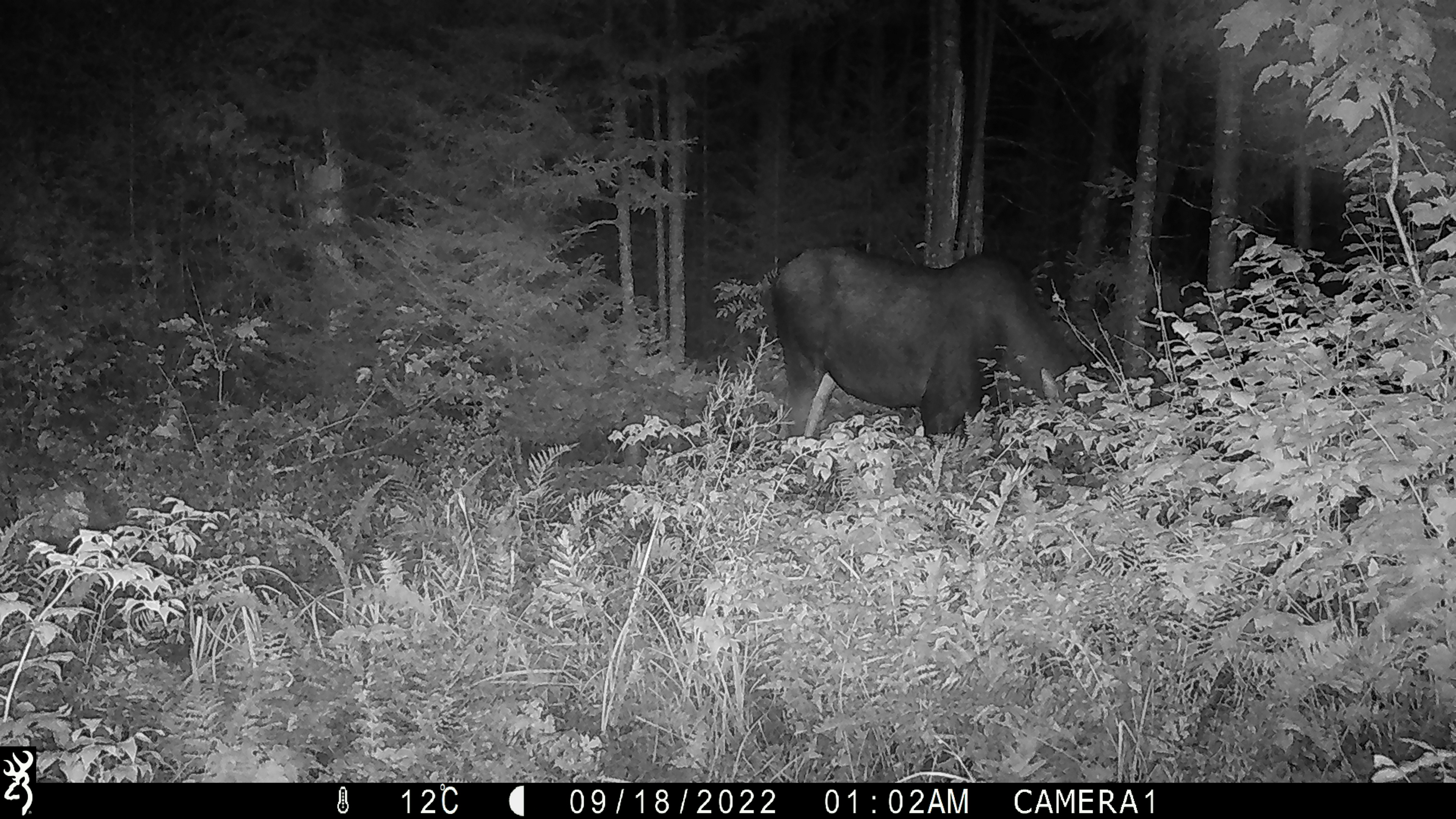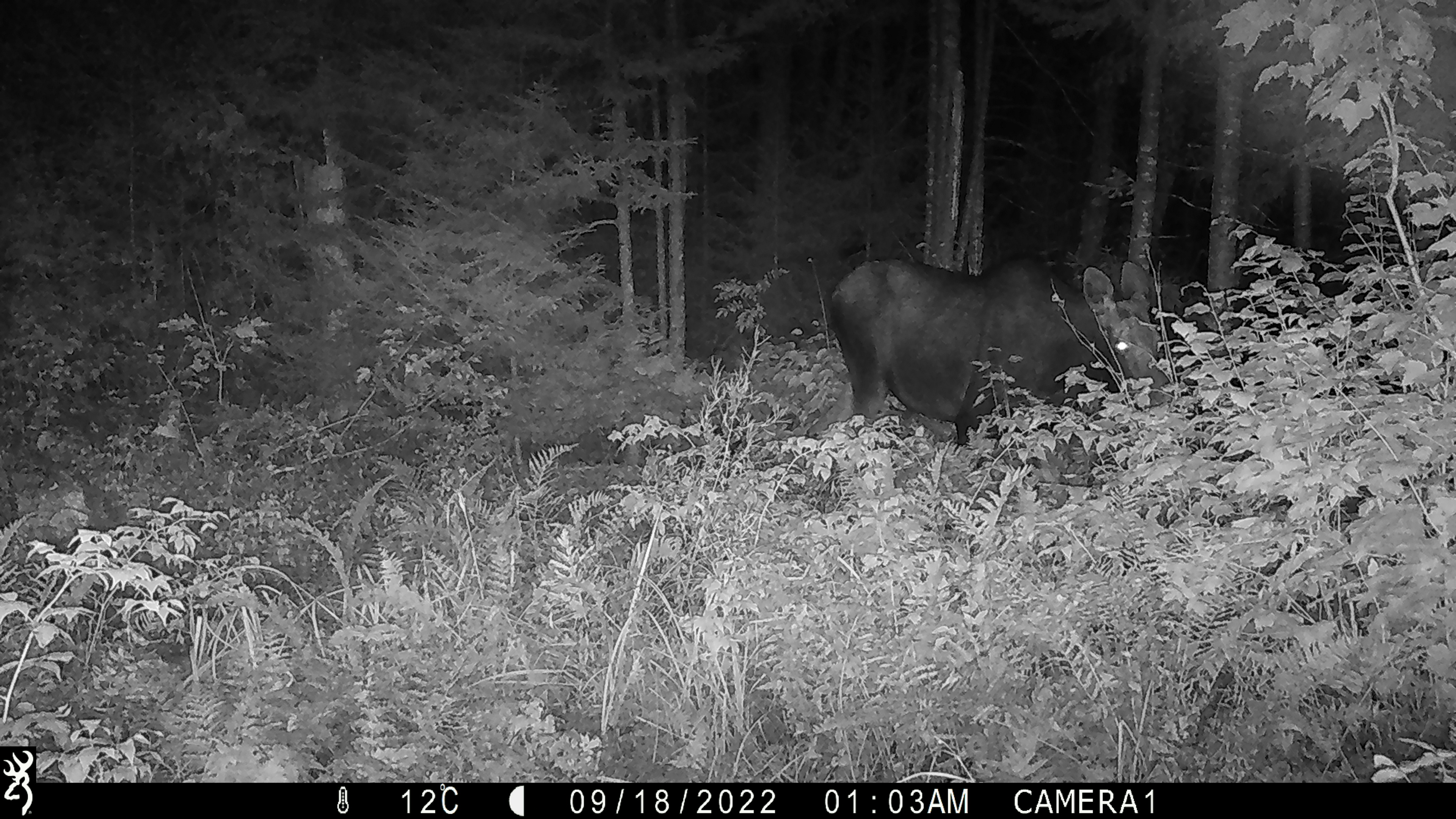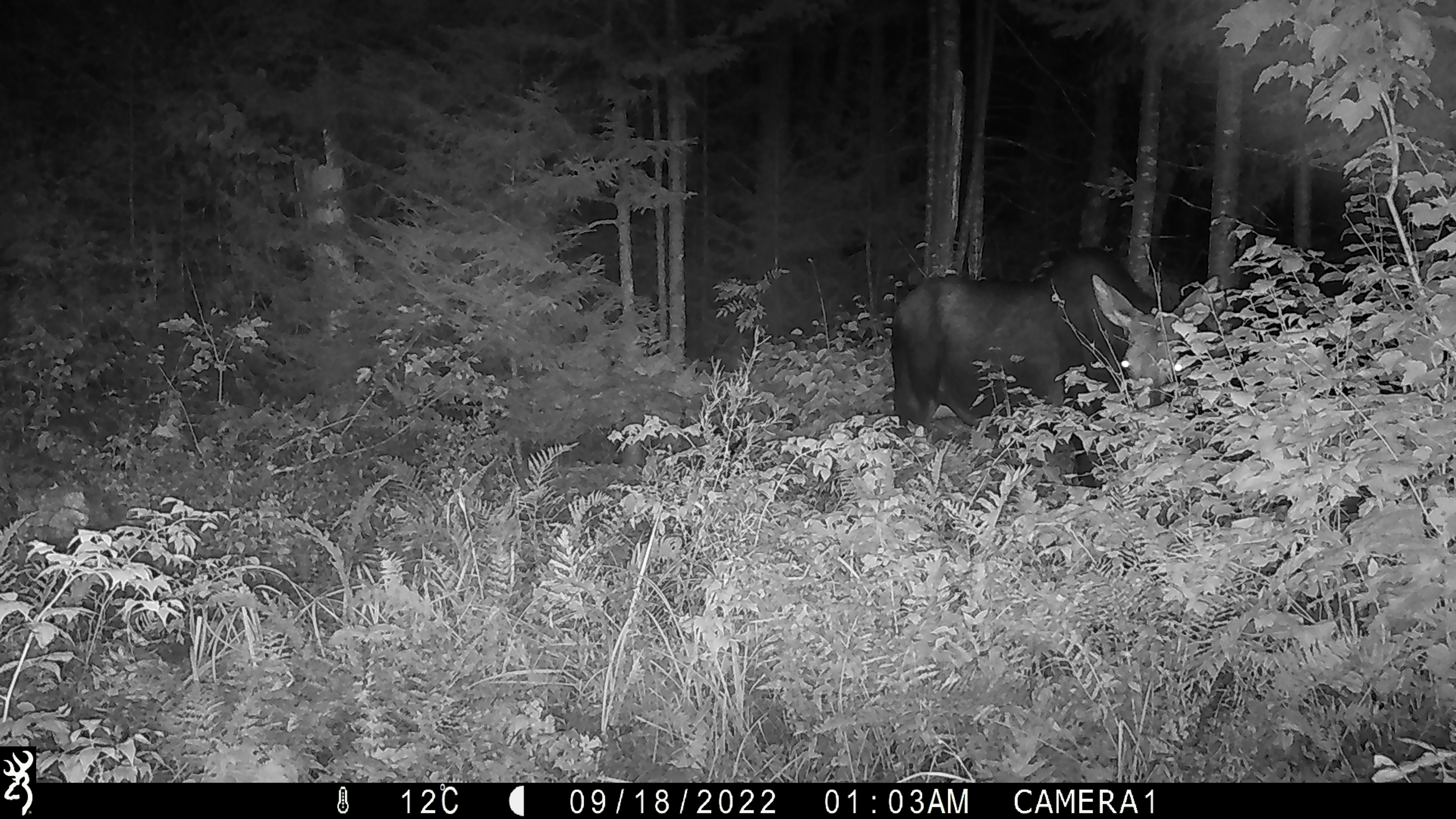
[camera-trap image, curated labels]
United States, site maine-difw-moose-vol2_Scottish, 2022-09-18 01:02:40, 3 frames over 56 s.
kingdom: Animalia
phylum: Chordata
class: Mammalia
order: Artiodactyla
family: Cervidae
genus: Alces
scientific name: Alces alces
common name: moose